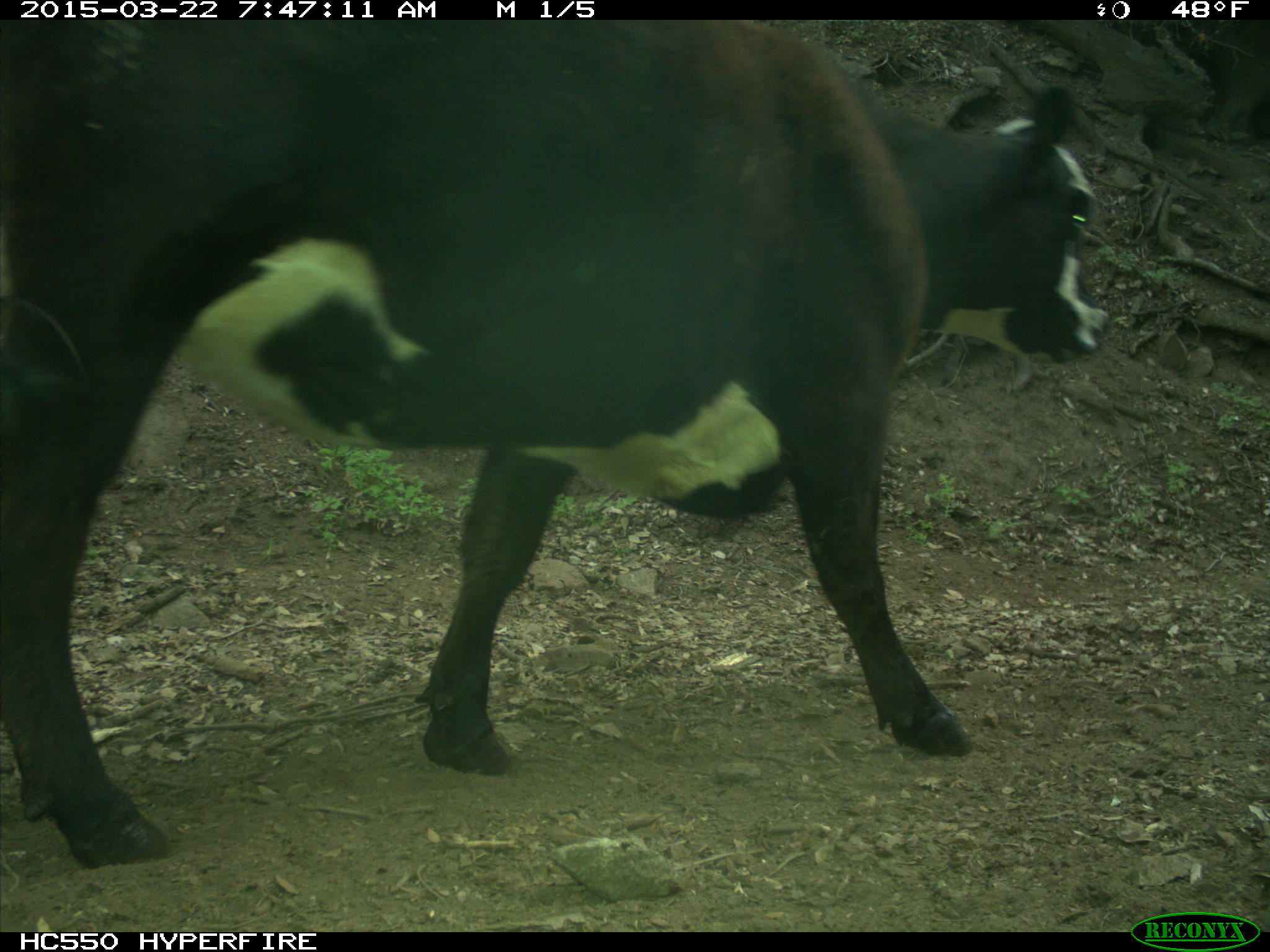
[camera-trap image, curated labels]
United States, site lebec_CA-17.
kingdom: Animalia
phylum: Chordata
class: Mammalia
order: Artiodactyla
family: Bovidae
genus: Bos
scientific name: Bos taurus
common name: domestic cow